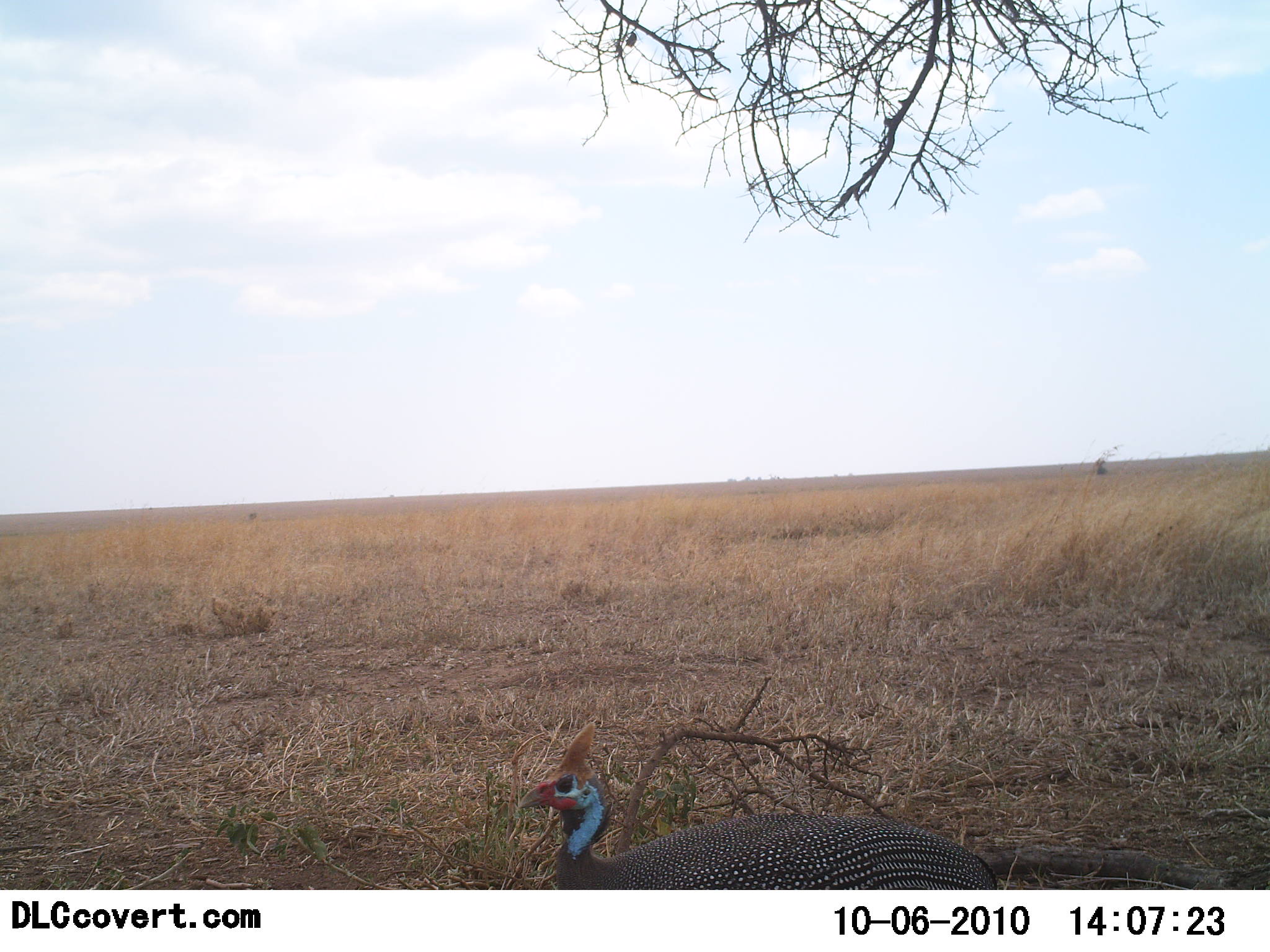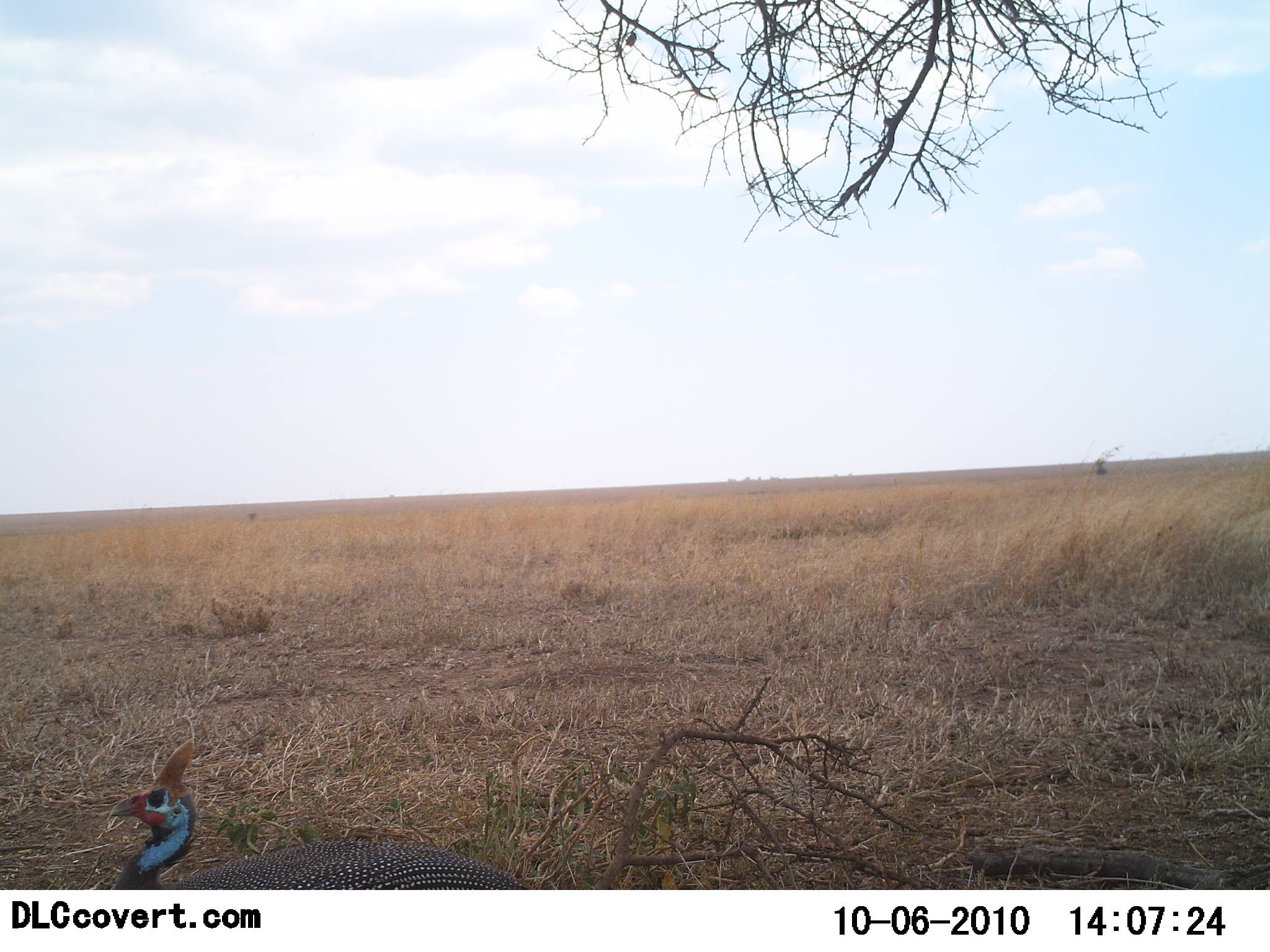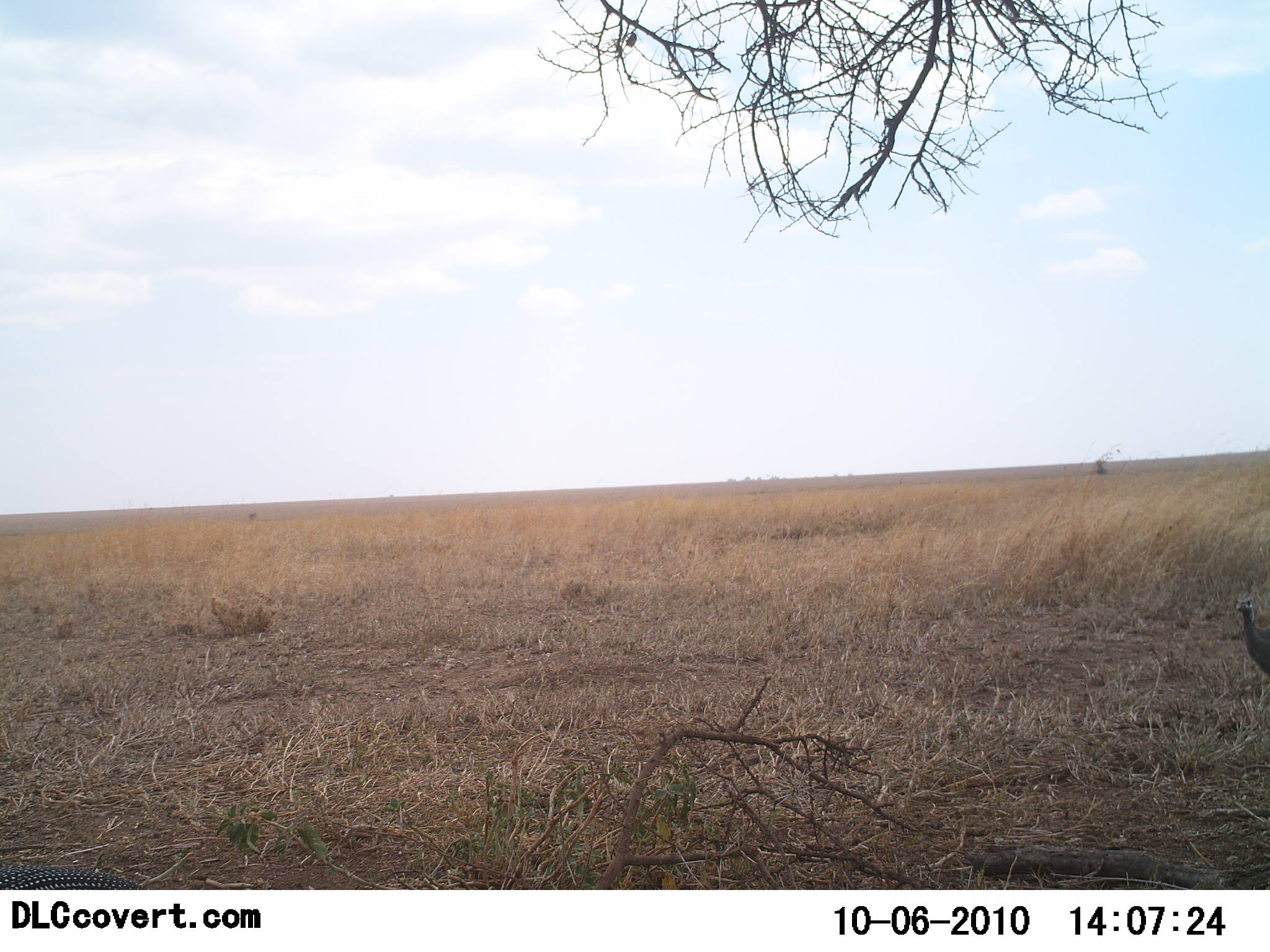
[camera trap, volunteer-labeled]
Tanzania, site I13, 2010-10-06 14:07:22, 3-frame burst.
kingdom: Animalia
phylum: Chordata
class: Aves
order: Galliformes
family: Numididae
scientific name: Numididae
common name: guinea fowl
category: guineafowl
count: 1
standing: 36%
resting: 9%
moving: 64%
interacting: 0%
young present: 0%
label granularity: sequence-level